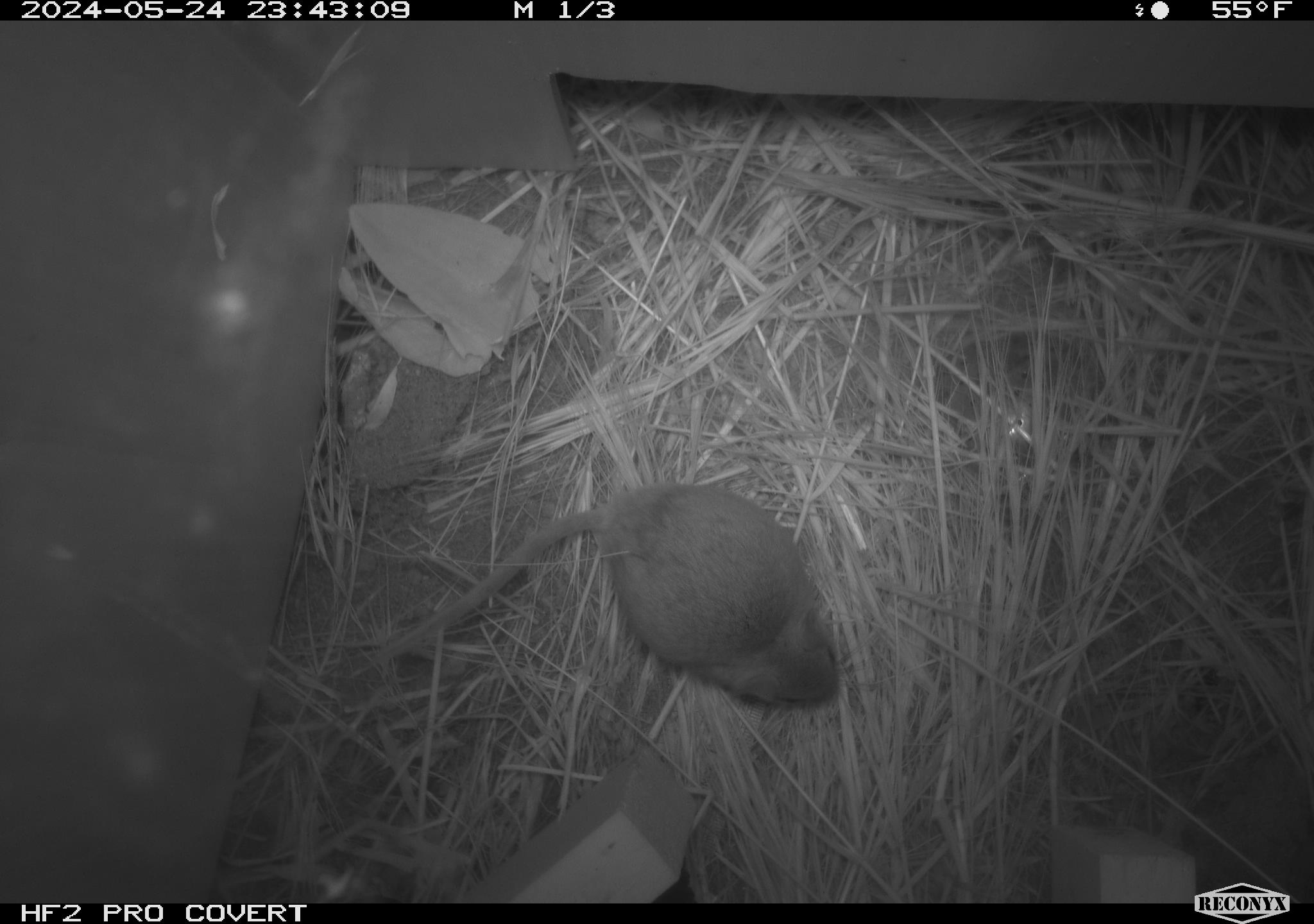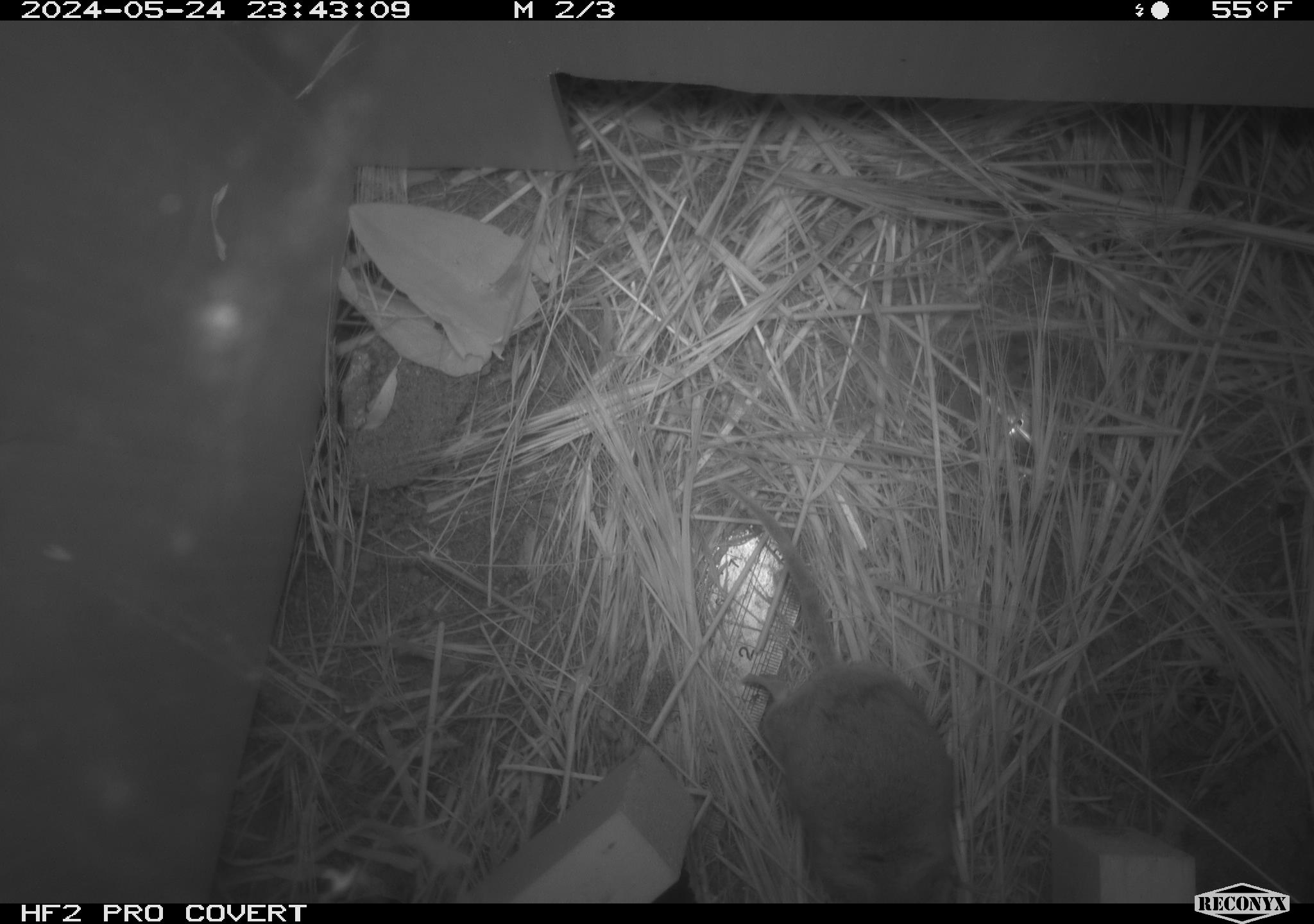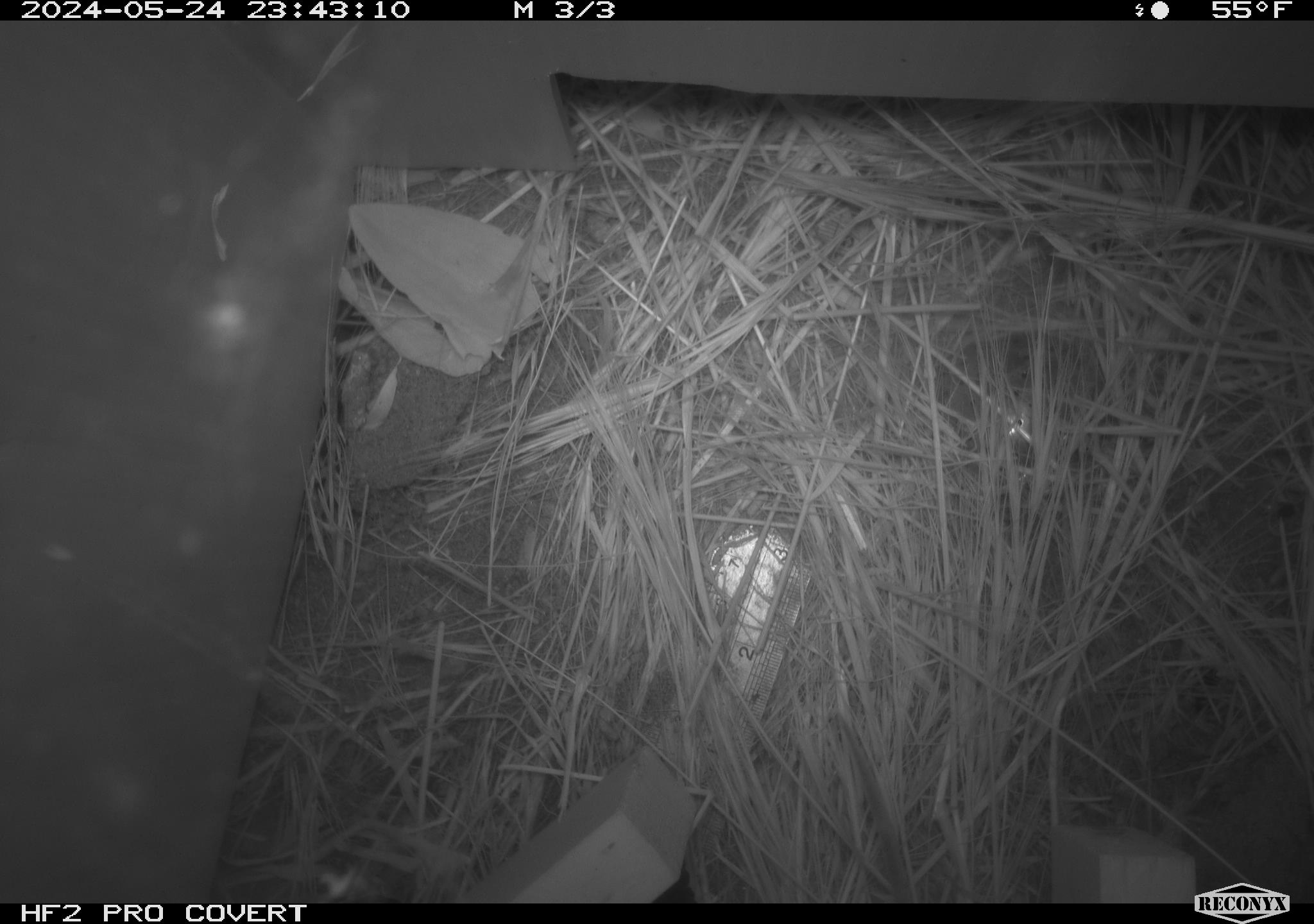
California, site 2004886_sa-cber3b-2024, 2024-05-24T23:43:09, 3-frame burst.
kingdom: Animalia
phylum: Chordata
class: Mammalia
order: Rodentia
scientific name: Rodentia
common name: mouse species